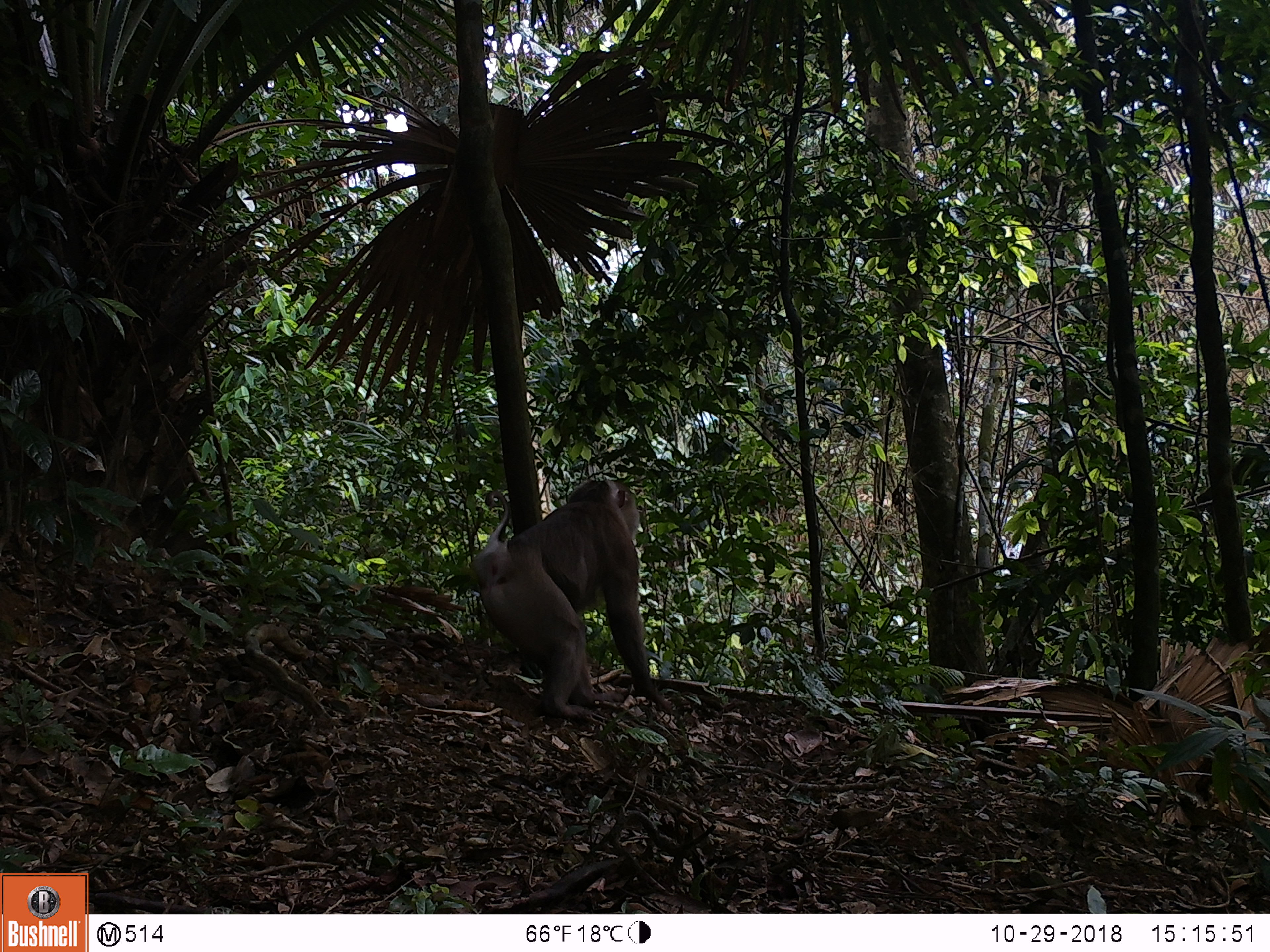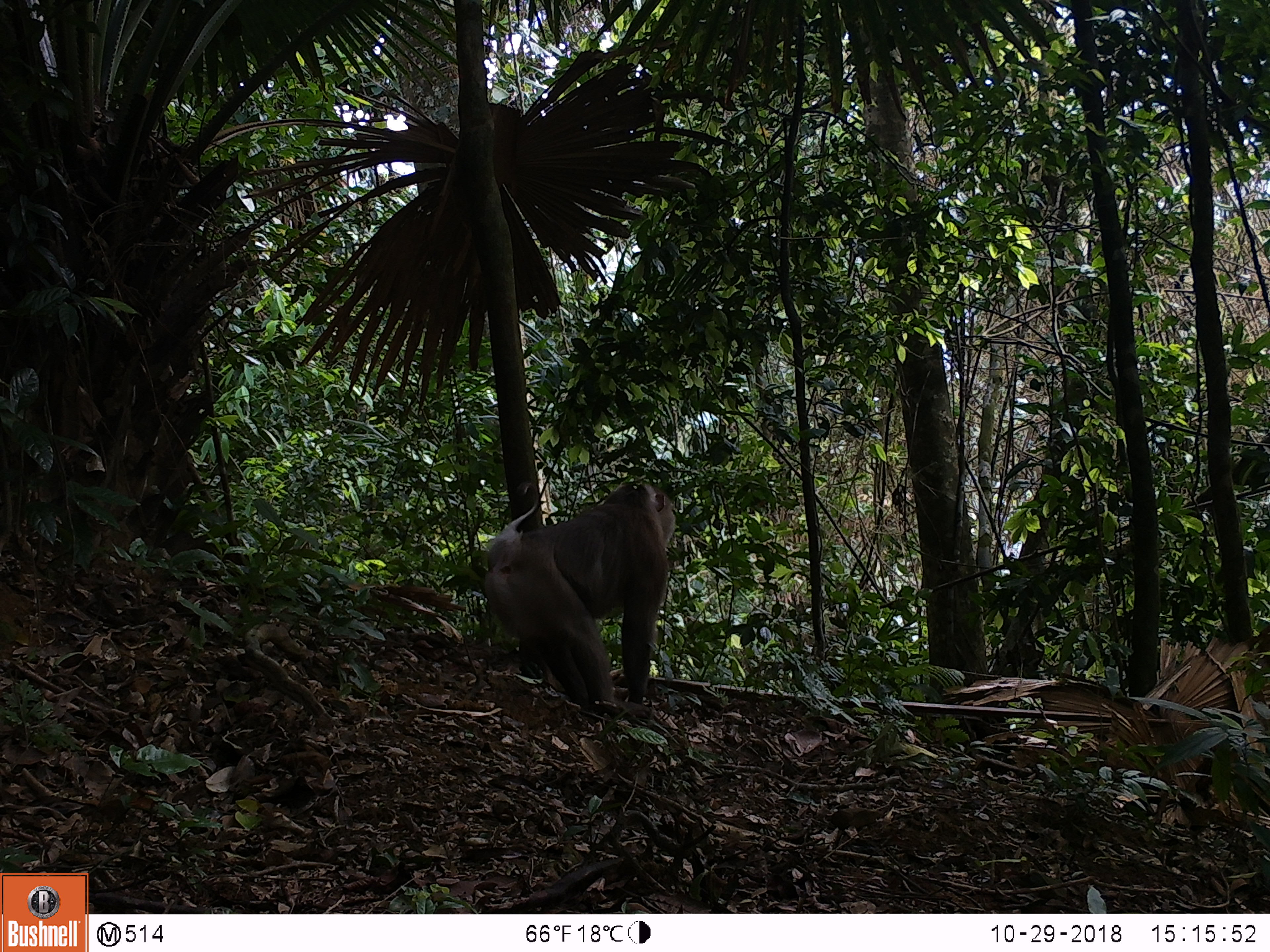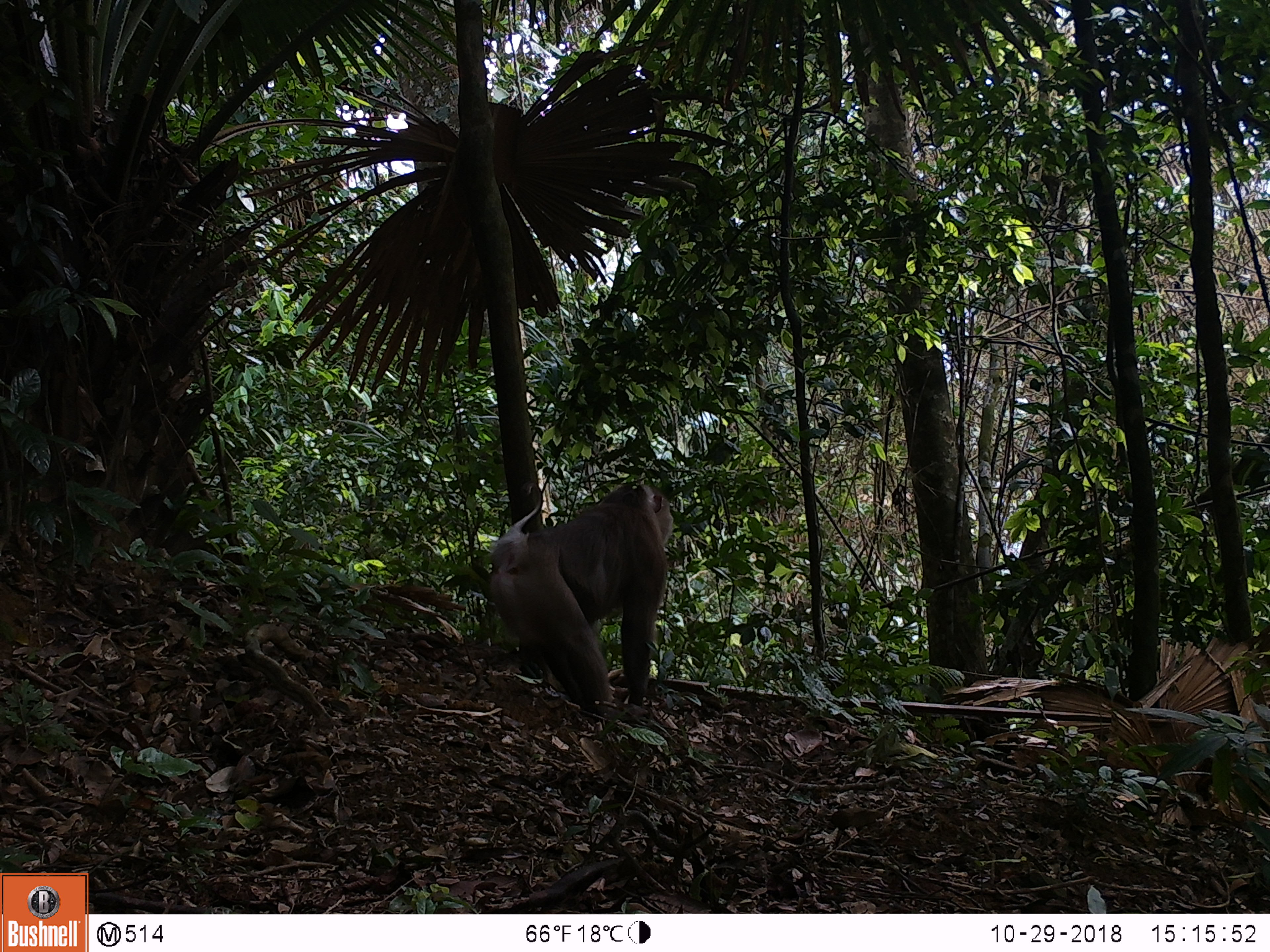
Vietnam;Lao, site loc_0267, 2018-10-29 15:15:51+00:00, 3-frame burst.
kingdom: Animalia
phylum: Chordata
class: Mammalia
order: Primates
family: Cercopithecidae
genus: Macaca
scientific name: Macaca nemestrina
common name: pig-tailed macaque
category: pig tailed macaque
Pig tailed macaque (pig-tailed macaque) (Macaca nemestrina). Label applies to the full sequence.